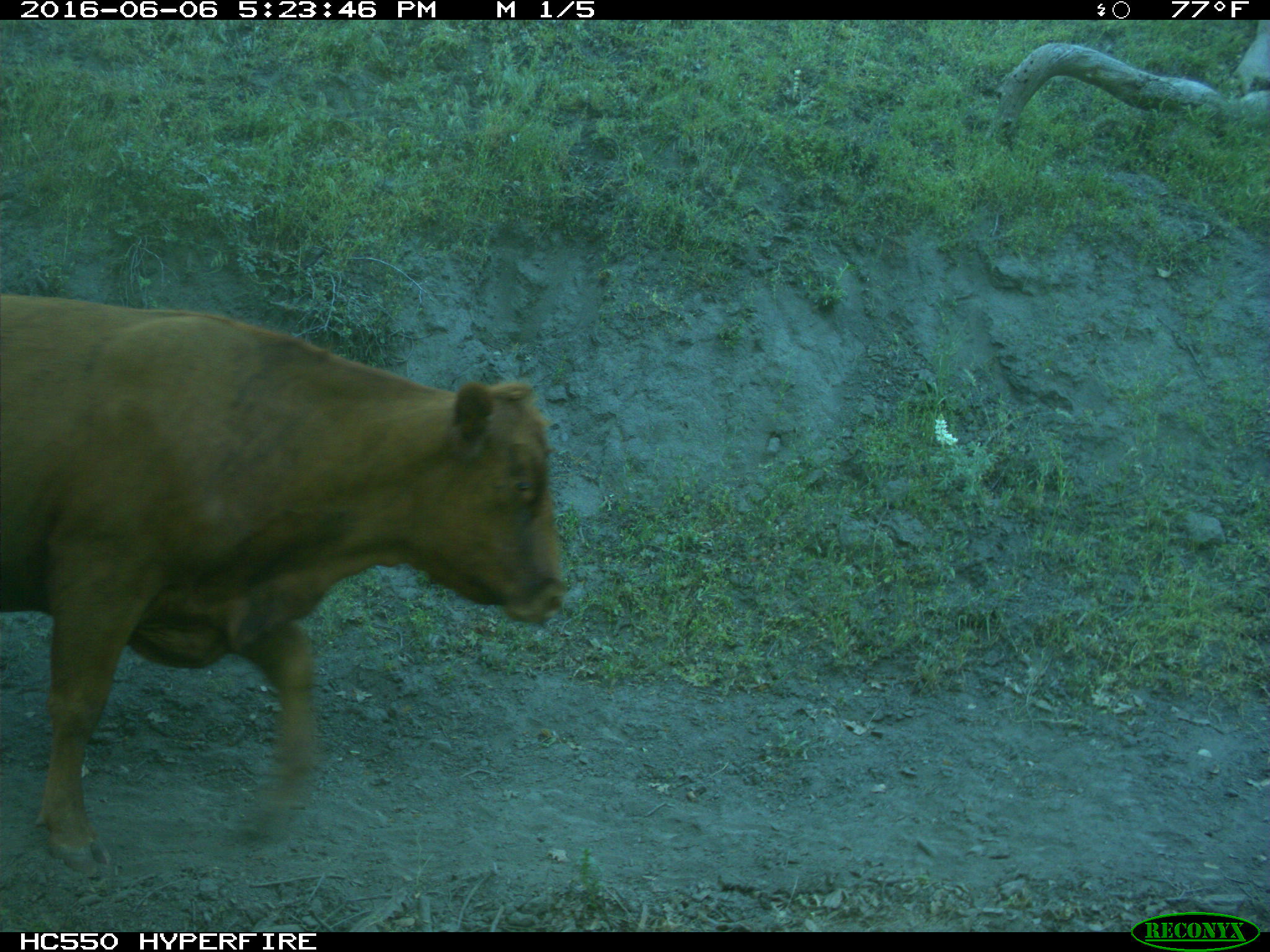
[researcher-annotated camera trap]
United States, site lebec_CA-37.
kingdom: Animalia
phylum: Chordata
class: Mammalia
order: Artiodactyla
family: Bovidae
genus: Bos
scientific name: Bos taurus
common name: domestic cow